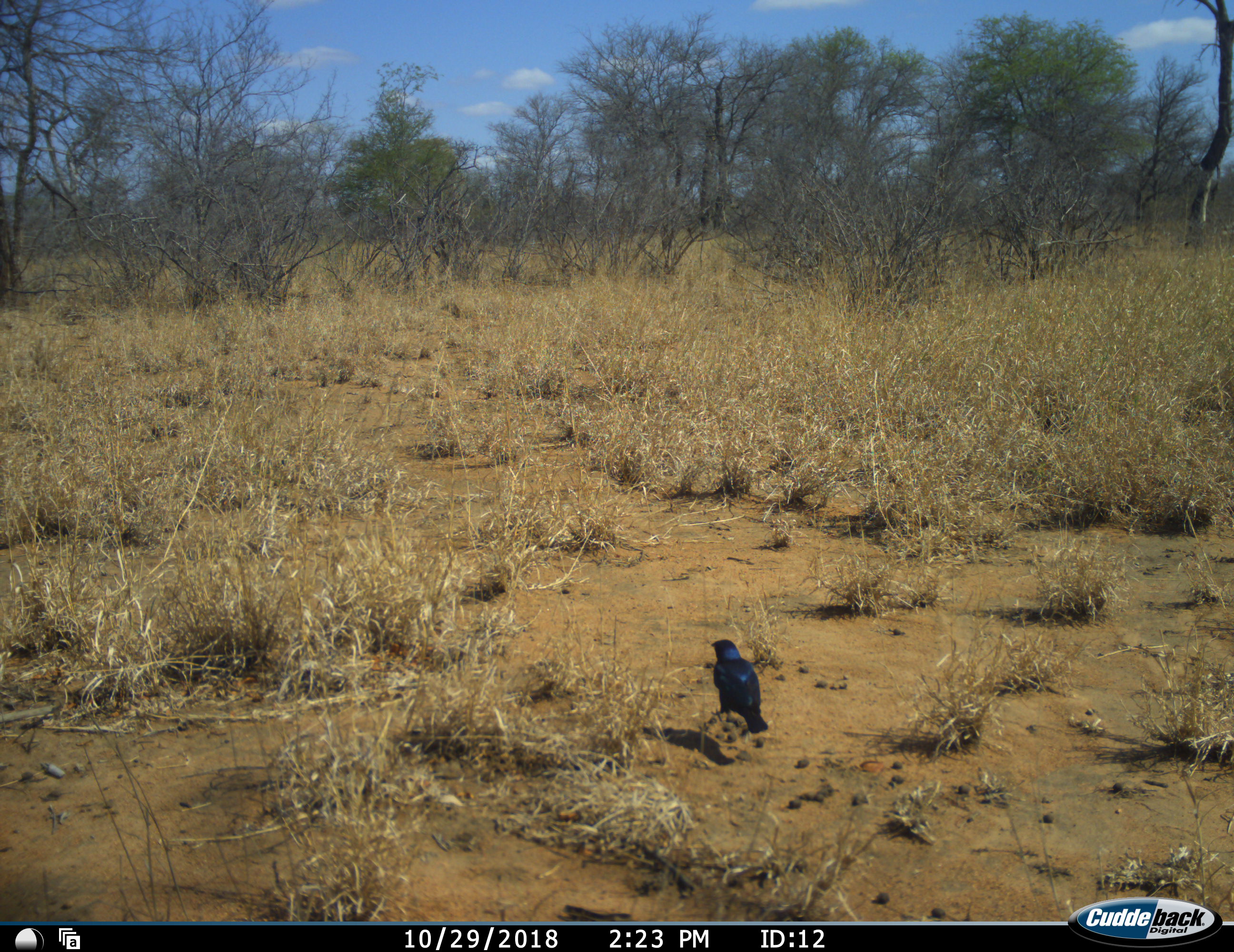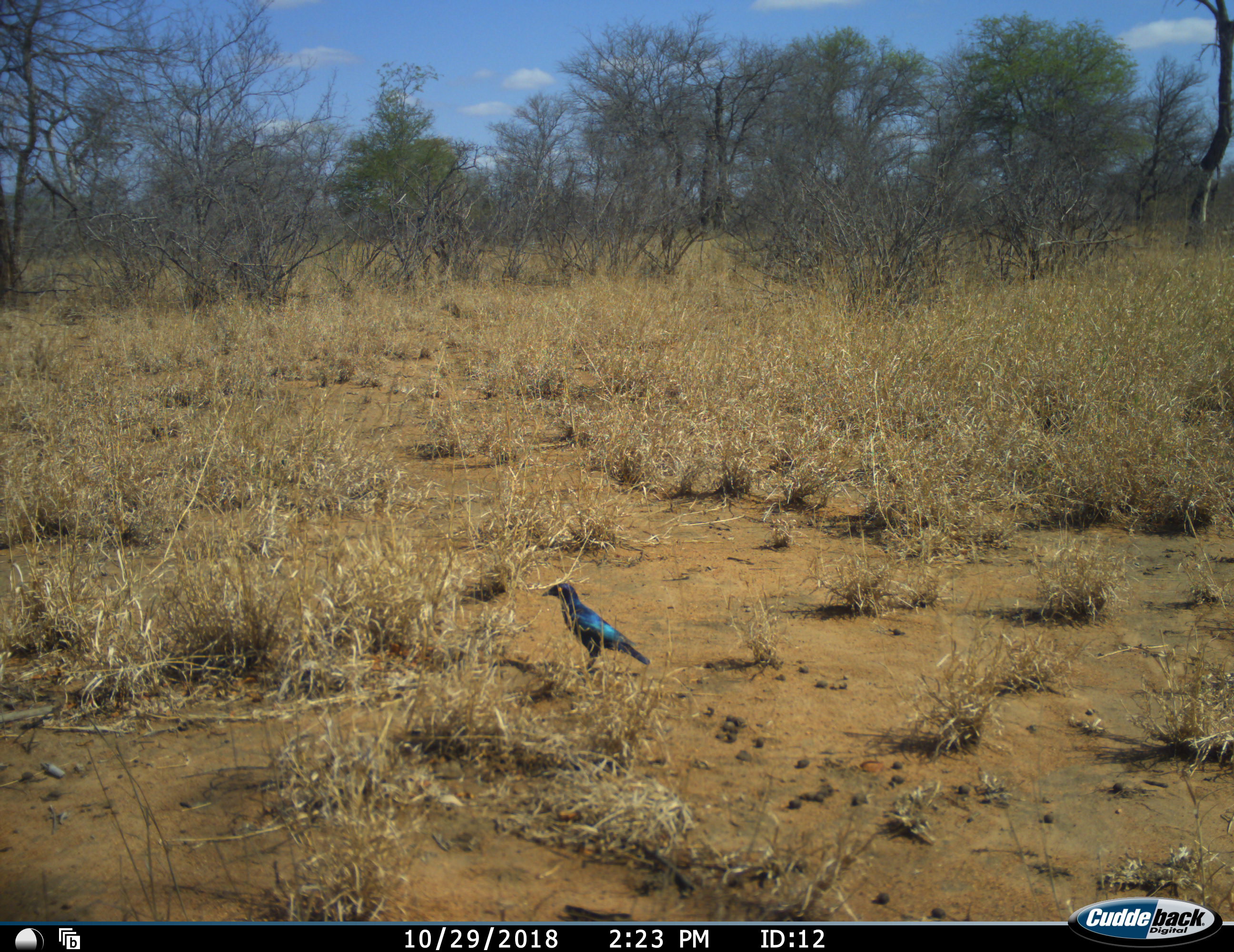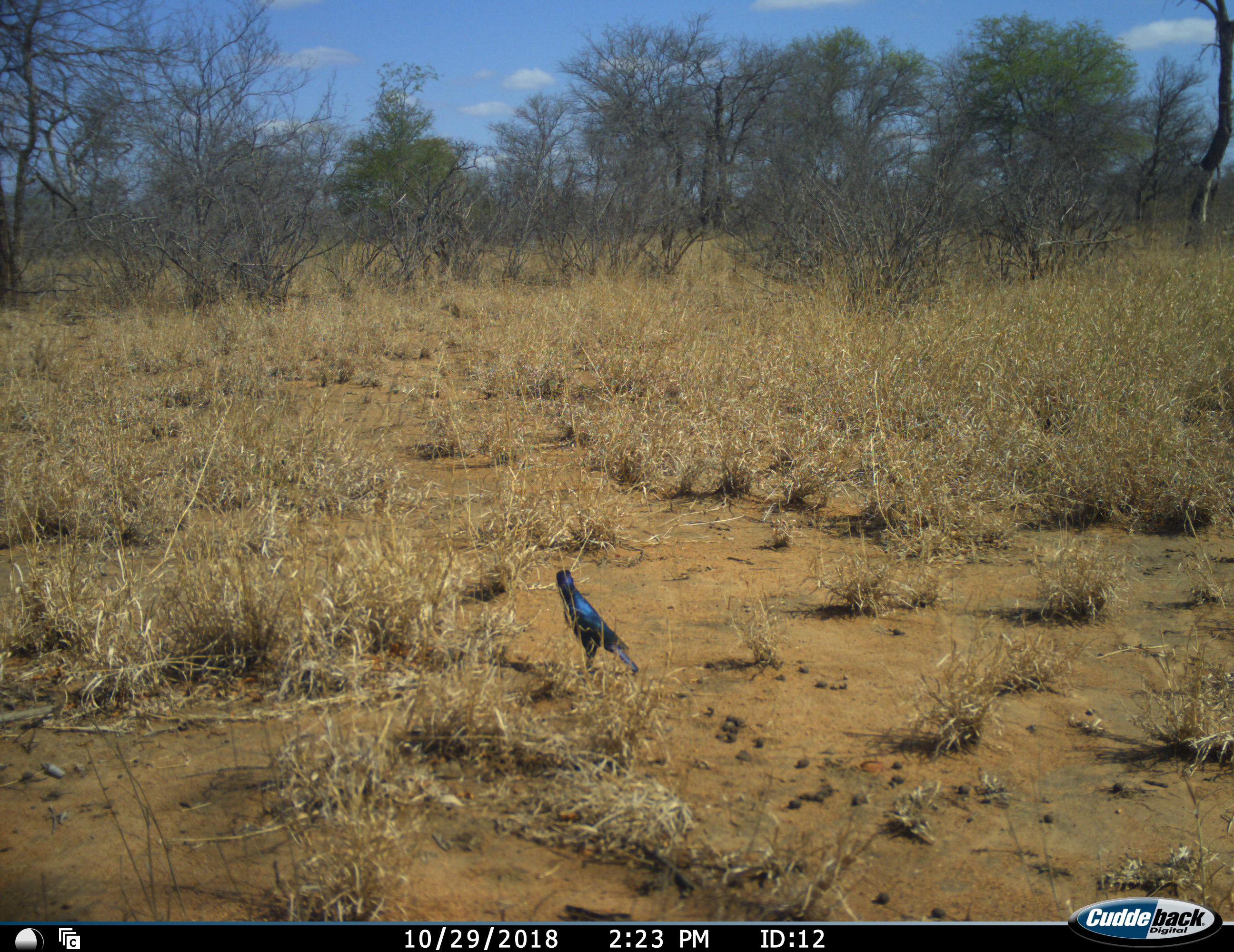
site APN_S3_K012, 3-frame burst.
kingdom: Animalia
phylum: Chordata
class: Aves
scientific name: Aves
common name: bird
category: birdother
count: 1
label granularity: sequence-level